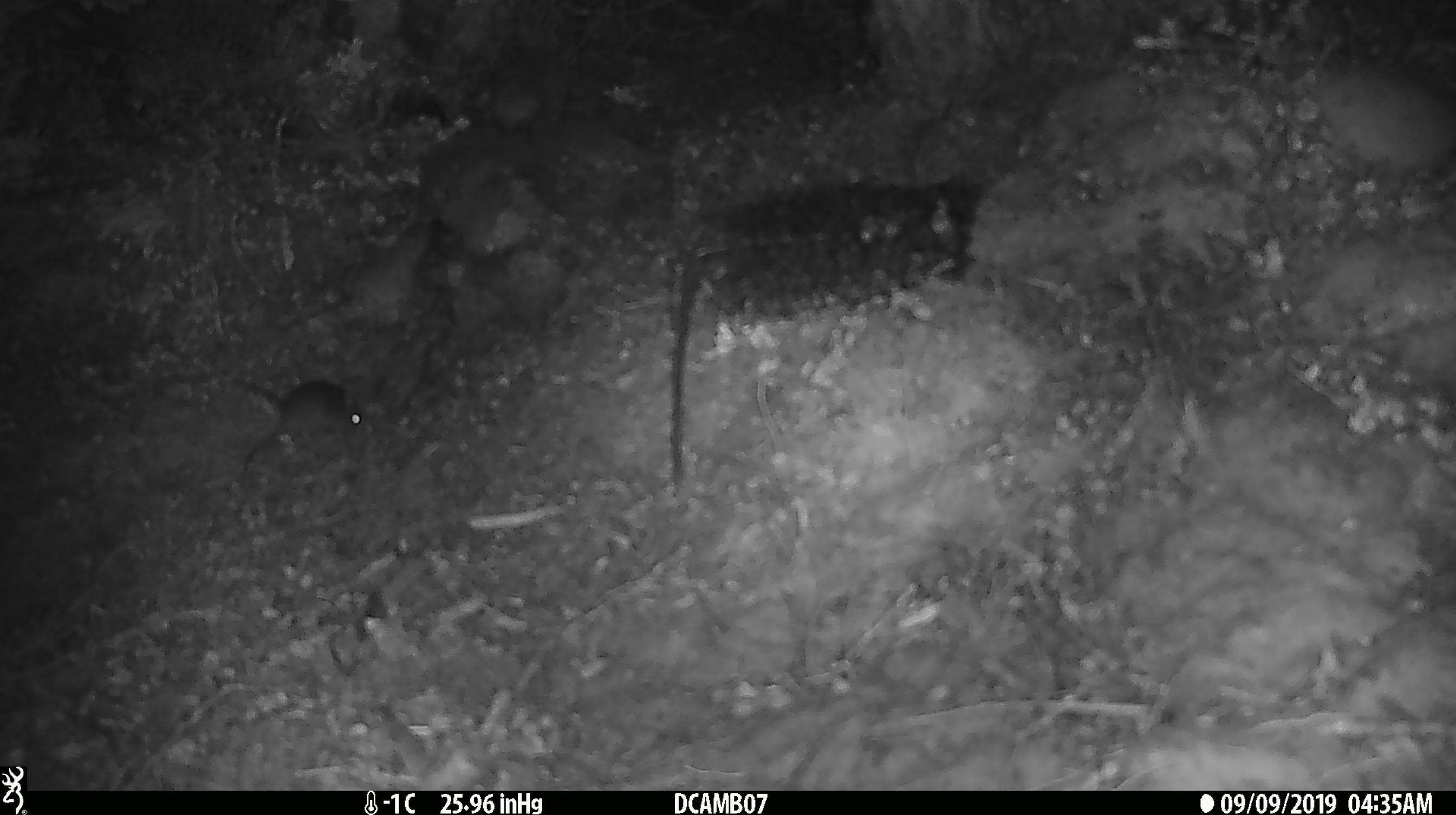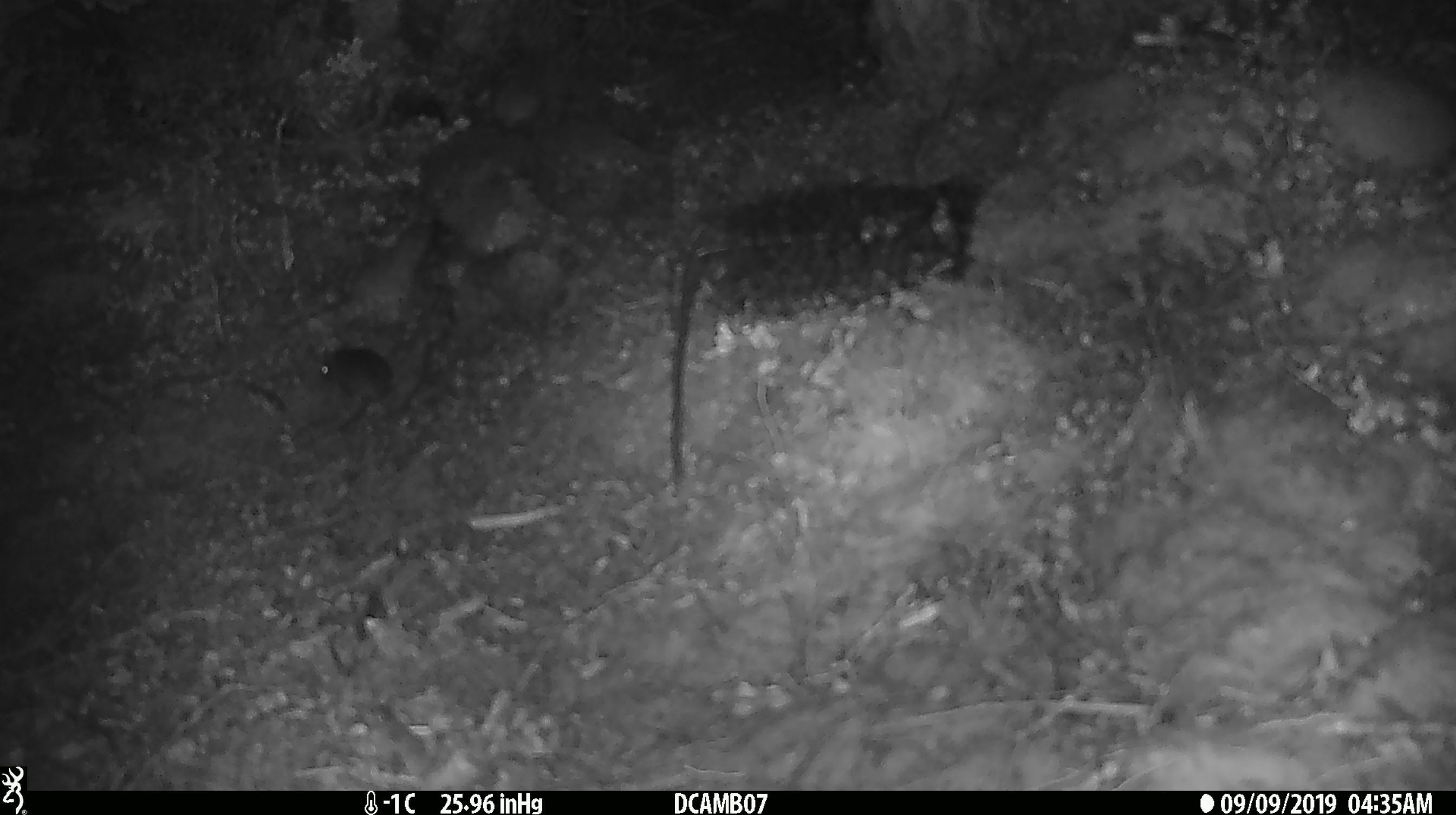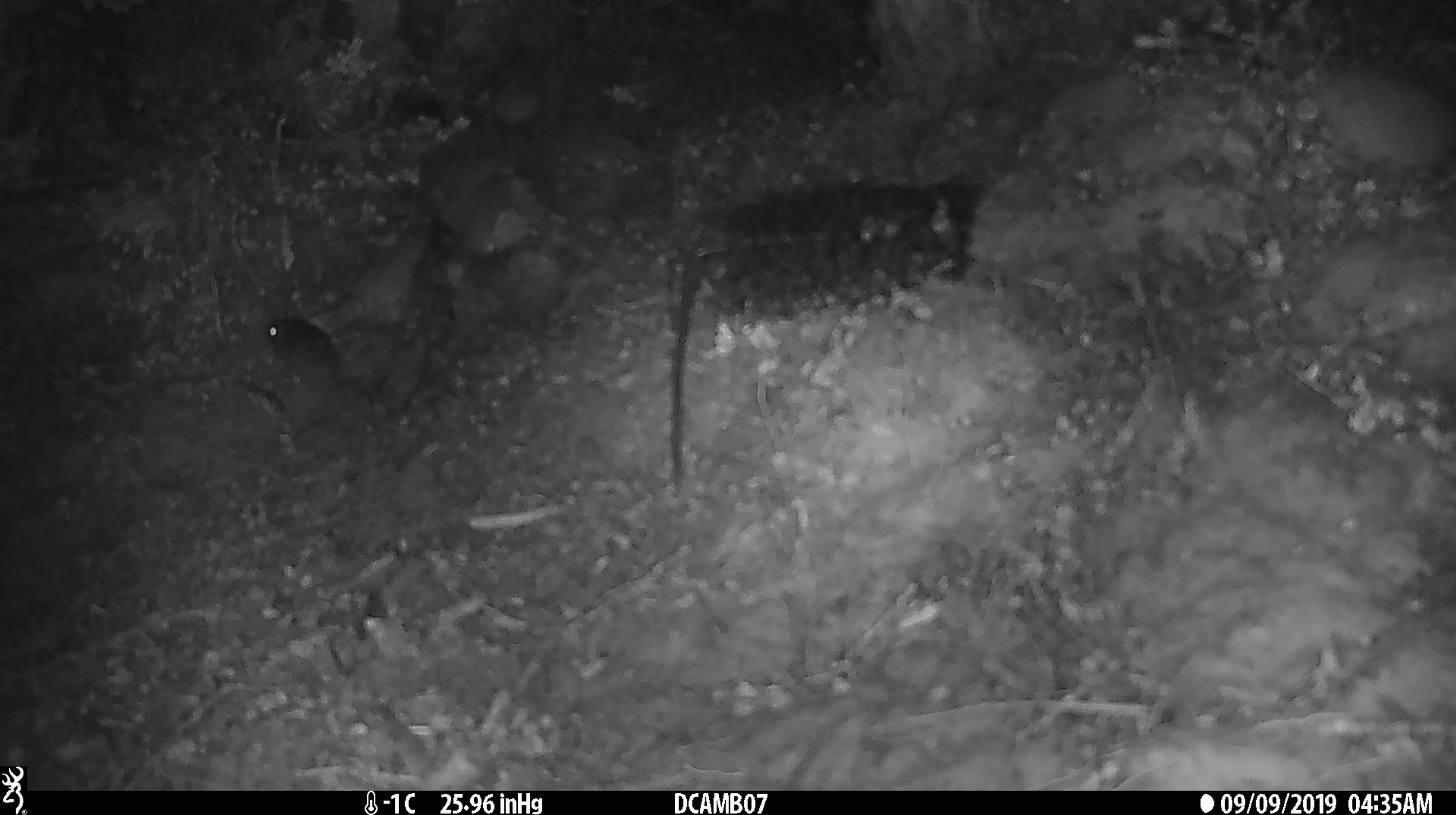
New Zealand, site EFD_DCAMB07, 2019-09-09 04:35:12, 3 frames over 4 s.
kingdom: Animalia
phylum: Chordata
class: Mammalia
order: Rodentia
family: Muridae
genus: Mus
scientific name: Mus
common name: mouse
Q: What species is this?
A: Mouse (Mus).